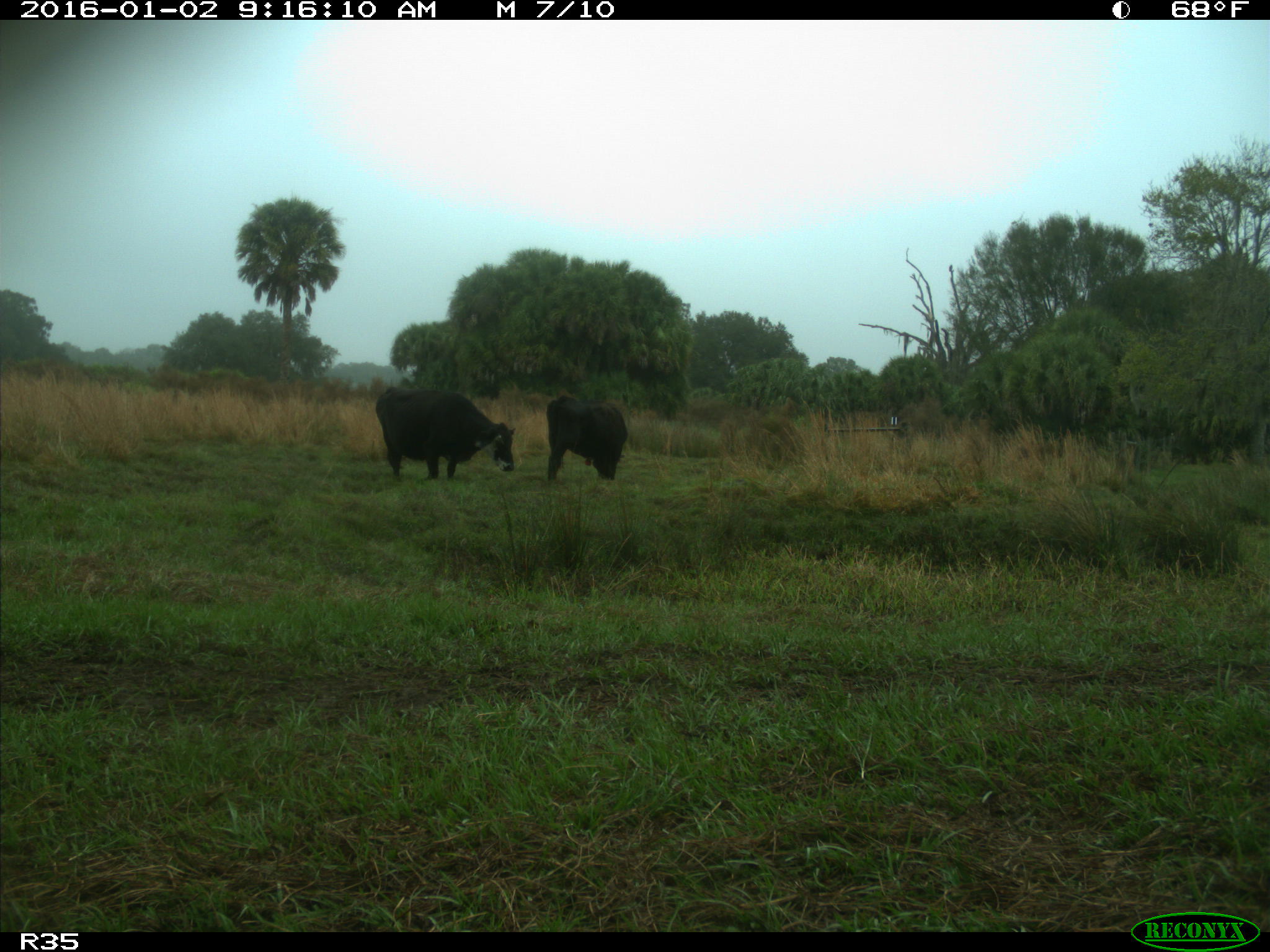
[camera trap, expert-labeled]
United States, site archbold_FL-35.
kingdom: Animalia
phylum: Chordata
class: Mammalia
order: Artiodactyla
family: Bovidae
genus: Bos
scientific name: Bos taurus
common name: domestic cow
Bos taurus (domestic cow).